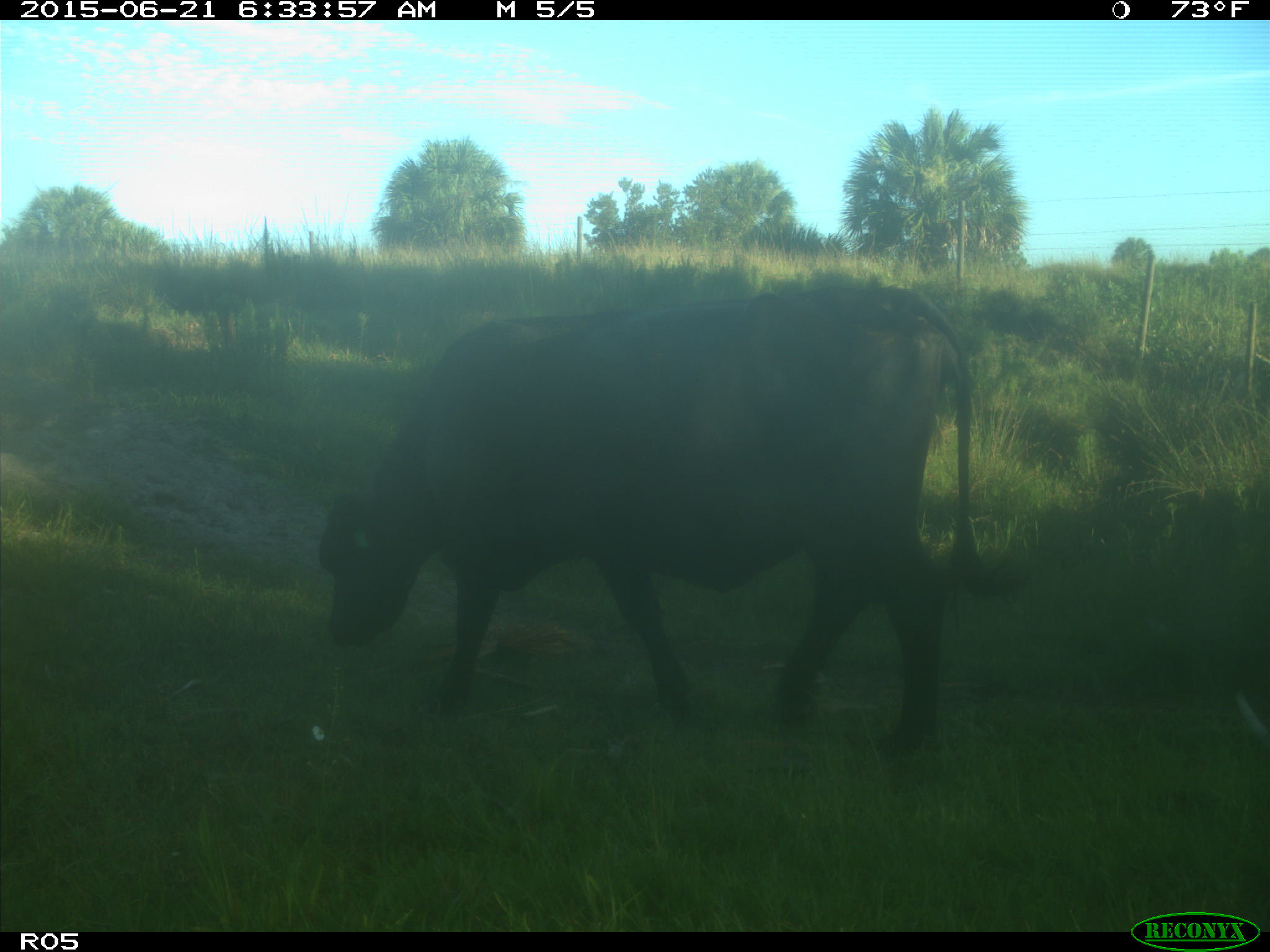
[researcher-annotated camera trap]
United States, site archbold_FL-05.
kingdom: Animalia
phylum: Chordata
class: Mammalia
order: Artiodactyla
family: Bovidae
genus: Bos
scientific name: Bos taurus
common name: domestic cow